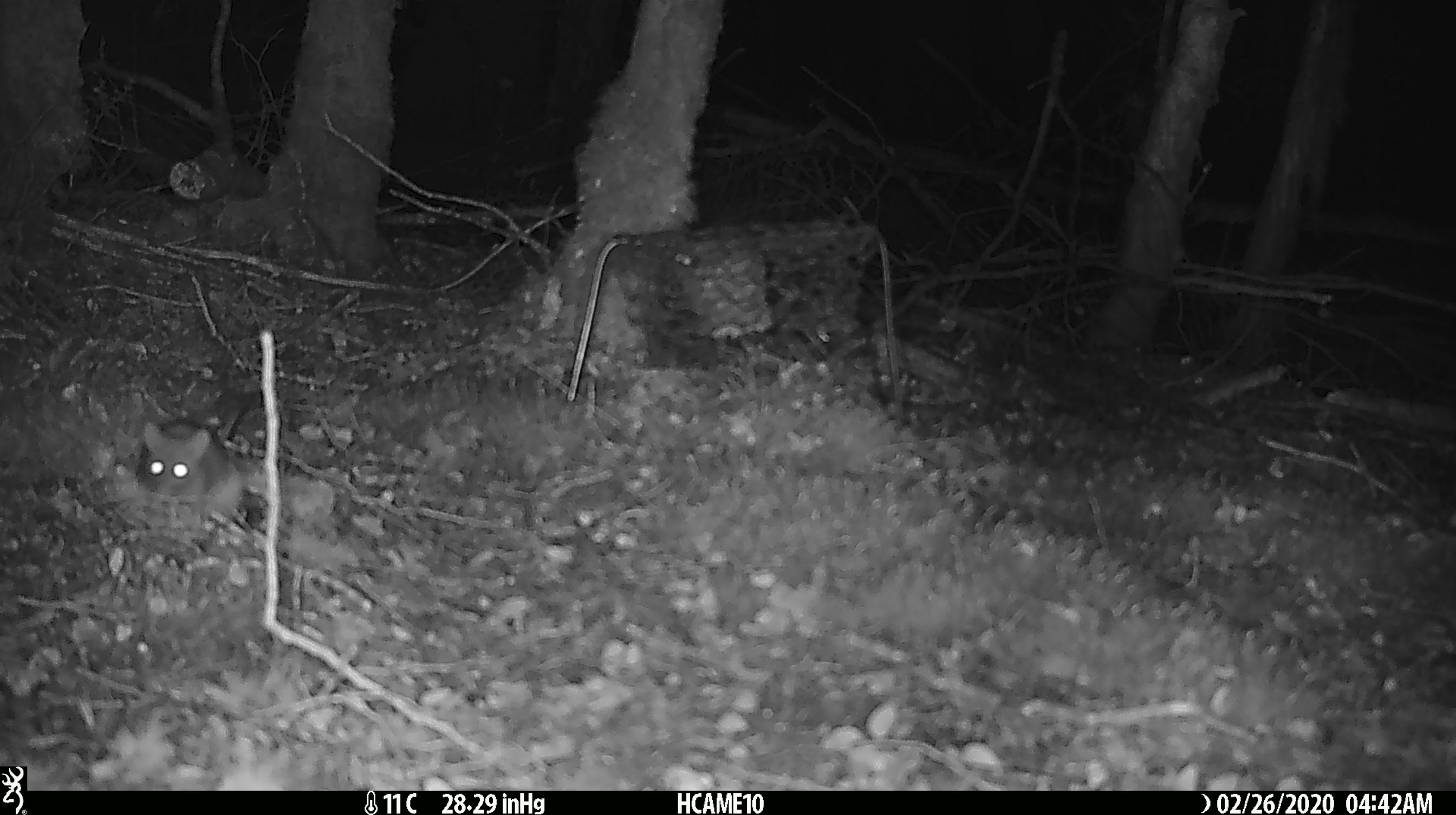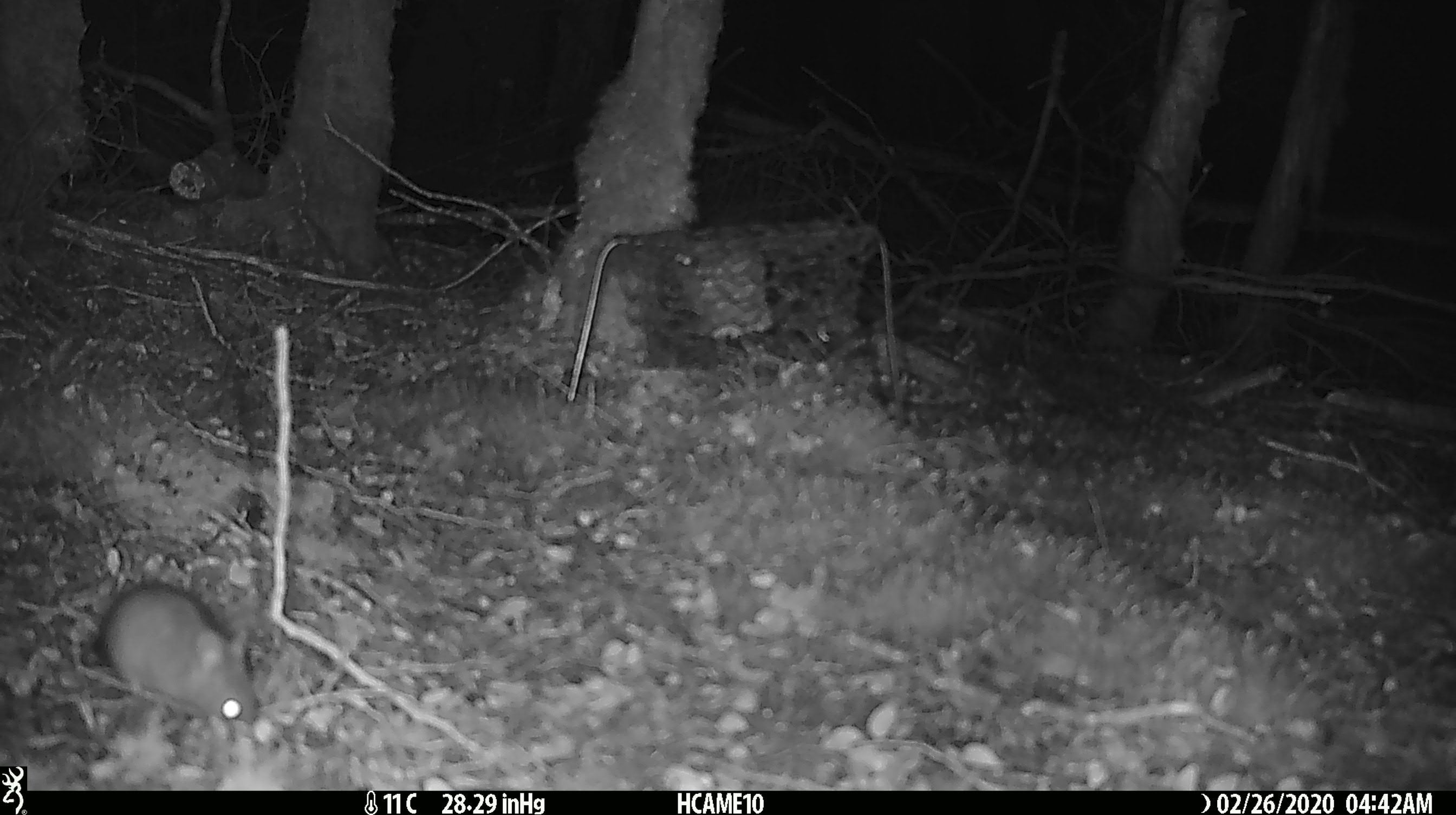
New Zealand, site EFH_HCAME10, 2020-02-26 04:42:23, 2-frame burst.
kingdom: Animalia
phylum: Chordata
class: Mammalia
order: Rodentia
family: Muridae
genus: Mus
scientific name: Mus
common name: mouse